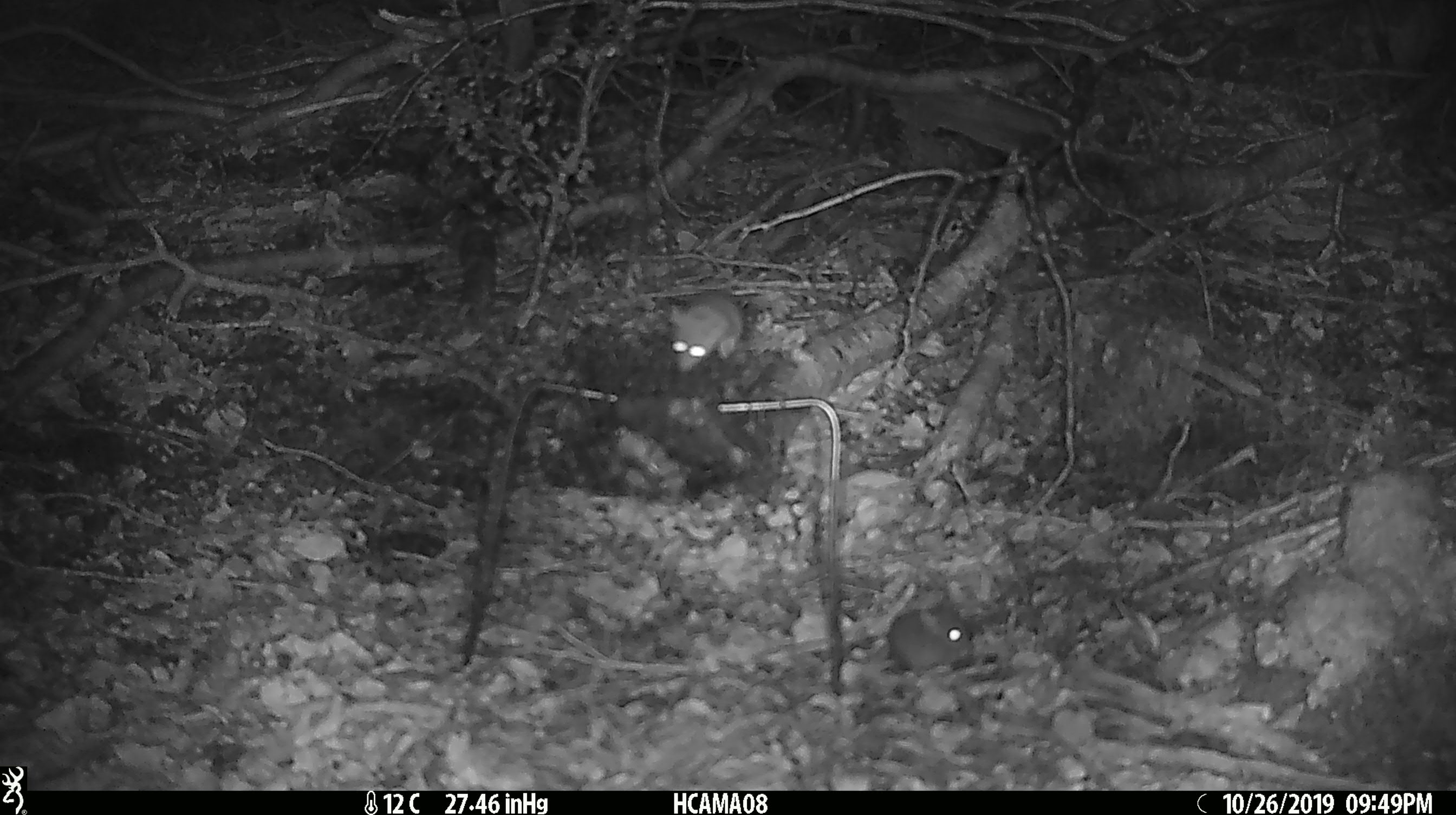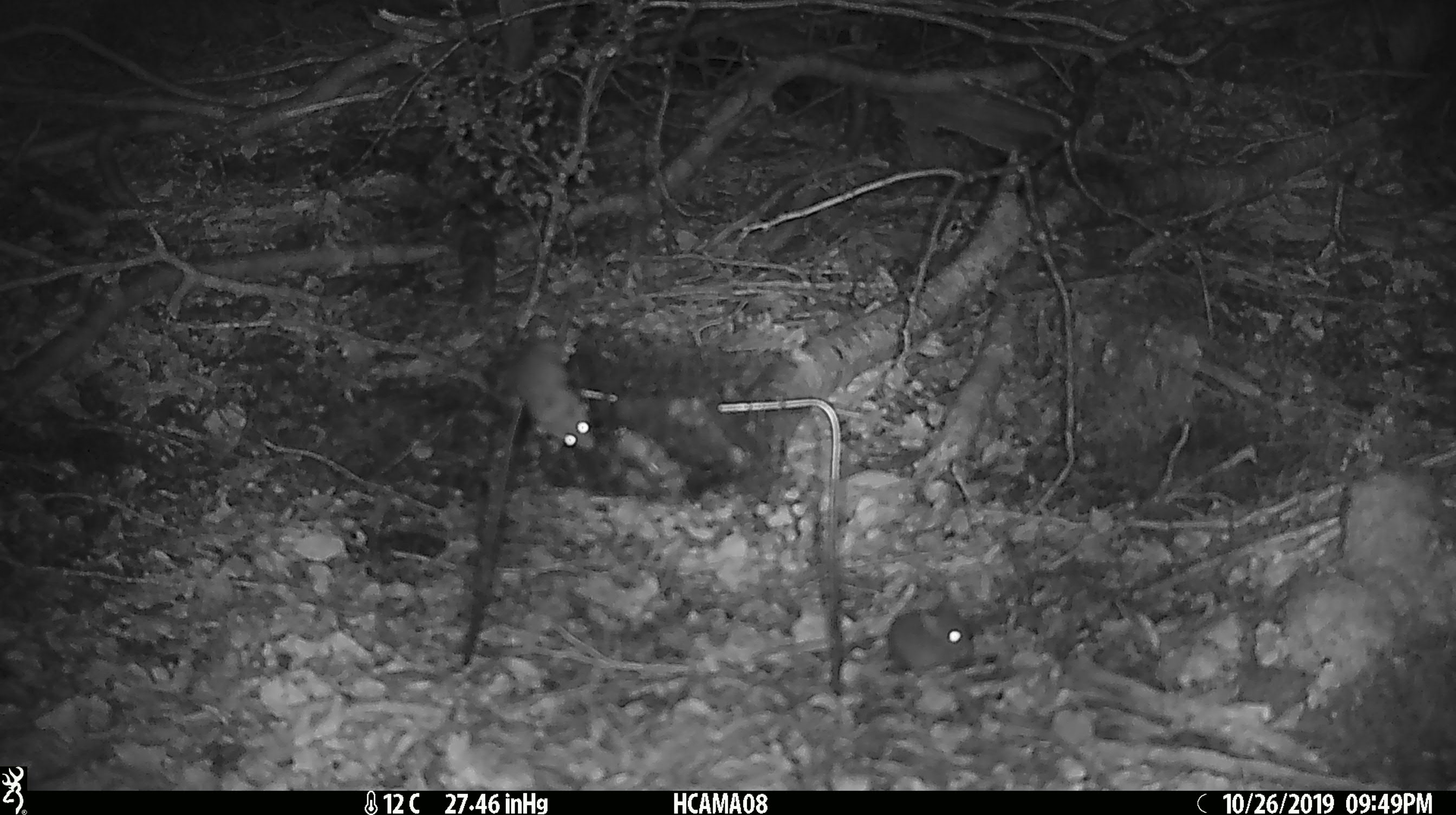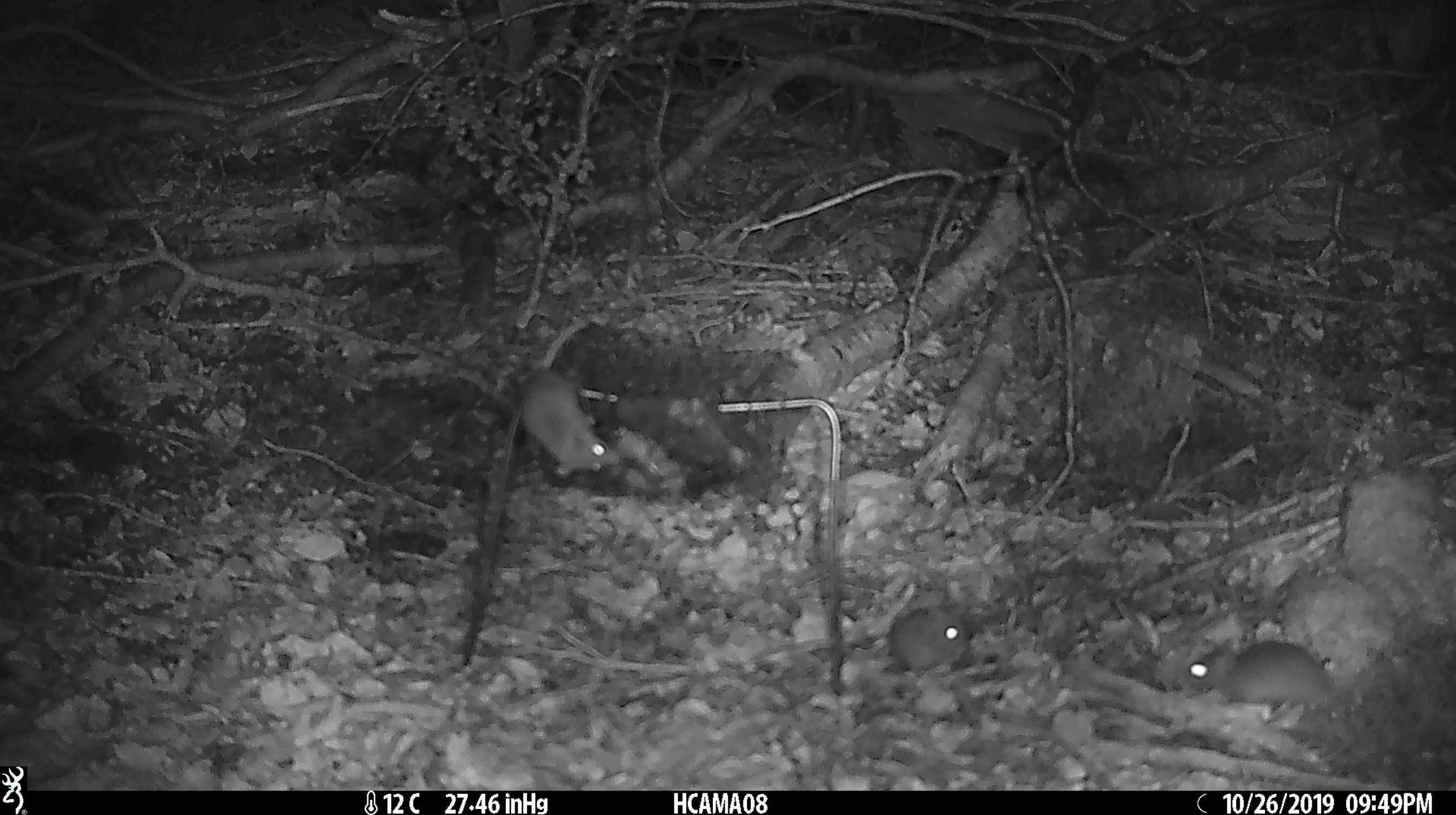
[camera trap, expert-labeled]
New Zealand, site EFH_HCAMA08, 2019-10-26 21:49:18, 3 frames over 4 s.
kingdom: Animalia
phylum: Chordata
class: Mammalia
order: Rodentia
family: Muridae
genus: Mus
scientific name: Mus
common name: mouse